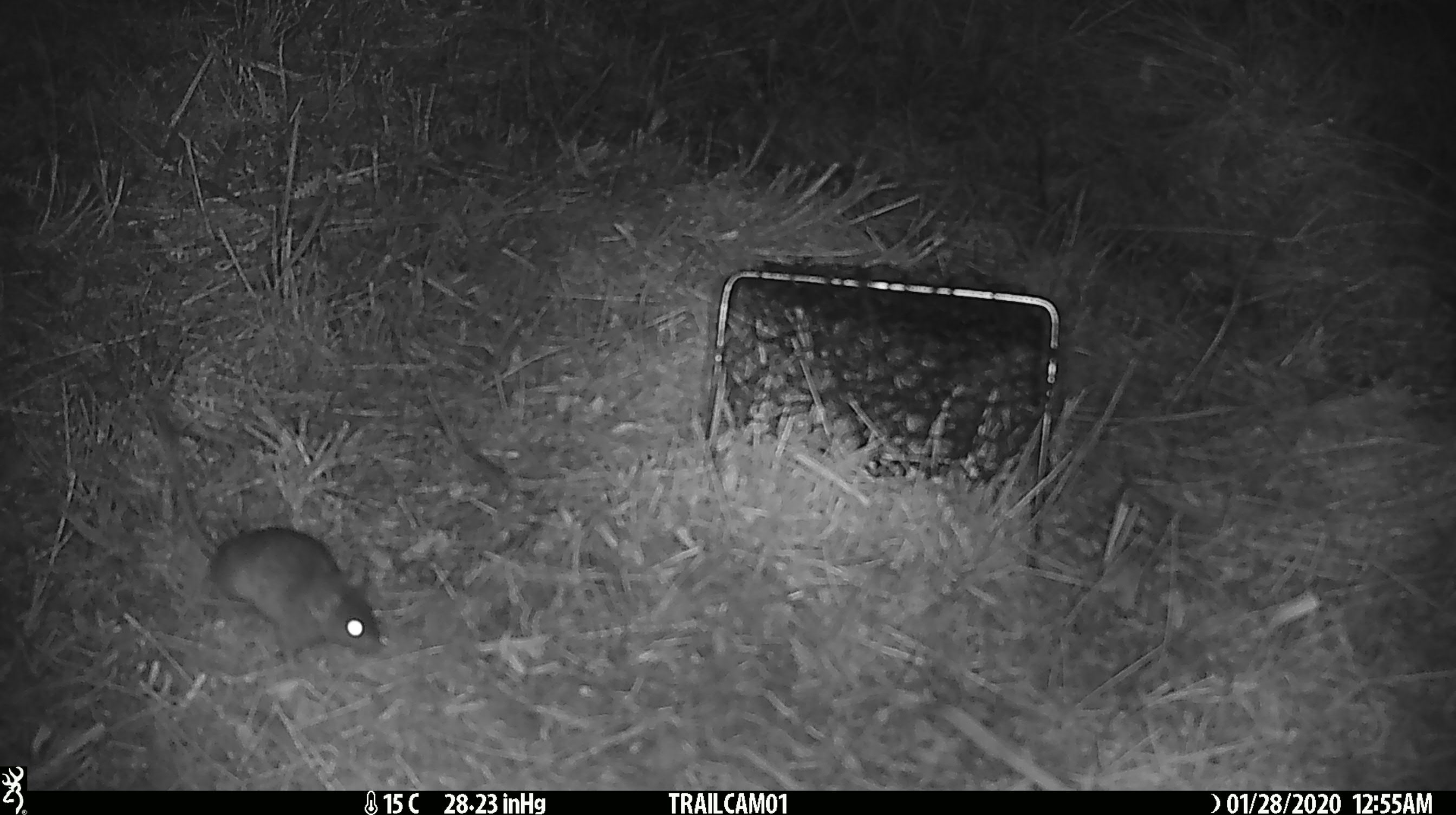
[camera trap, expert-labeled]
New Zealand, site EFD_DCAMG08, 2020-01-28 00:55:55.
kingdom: Animalia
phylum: Chordata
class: Mammalia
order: Rodentia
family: Muridae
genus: Mus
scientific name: Mus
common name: mouse